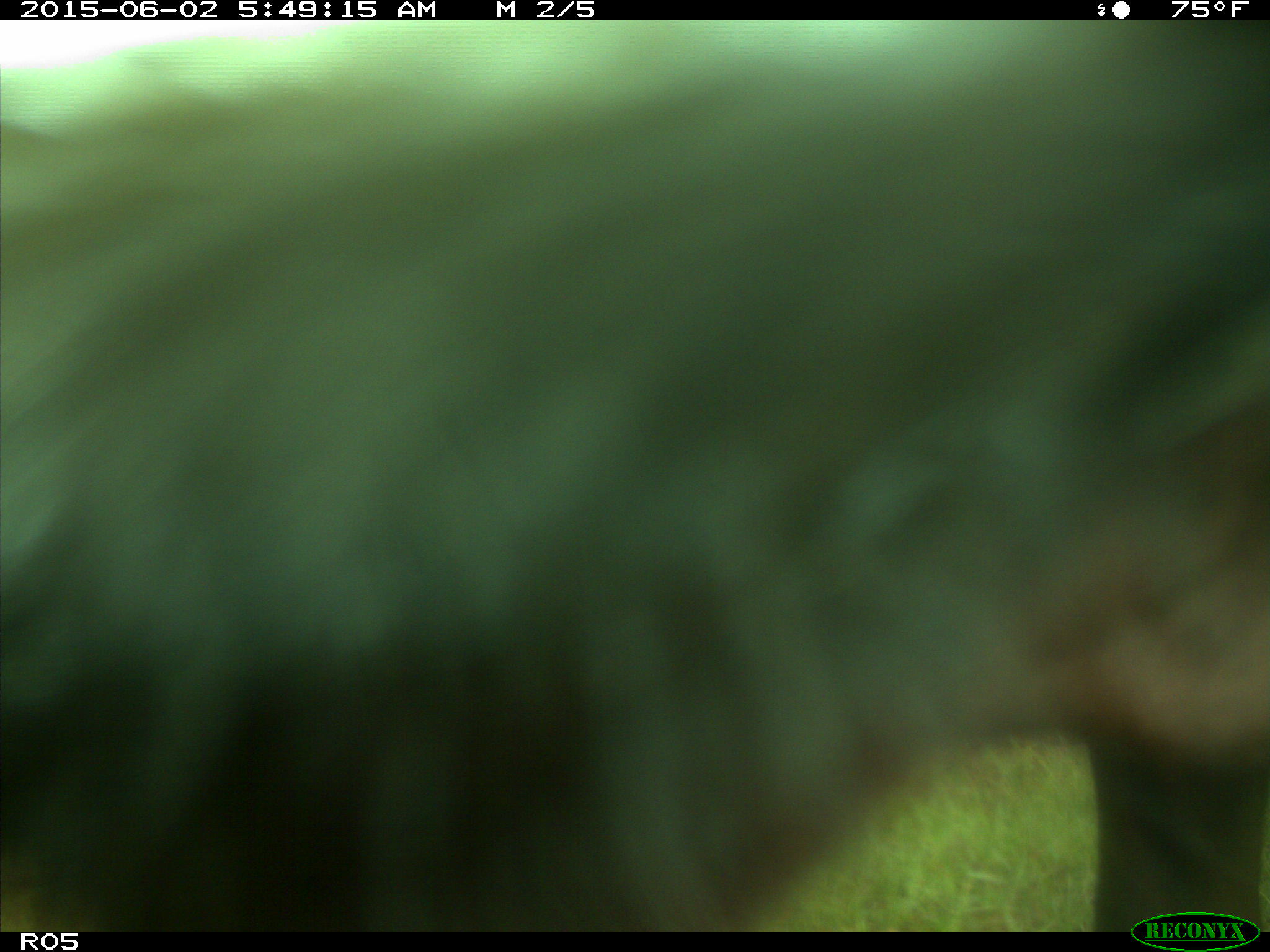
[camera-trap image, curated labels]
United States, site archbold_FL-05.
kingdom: Animalia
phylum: Chordata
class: Mammalia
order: Artiodactyla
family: Bovidae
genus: Bos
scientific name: Bos taurus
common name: domestic cow